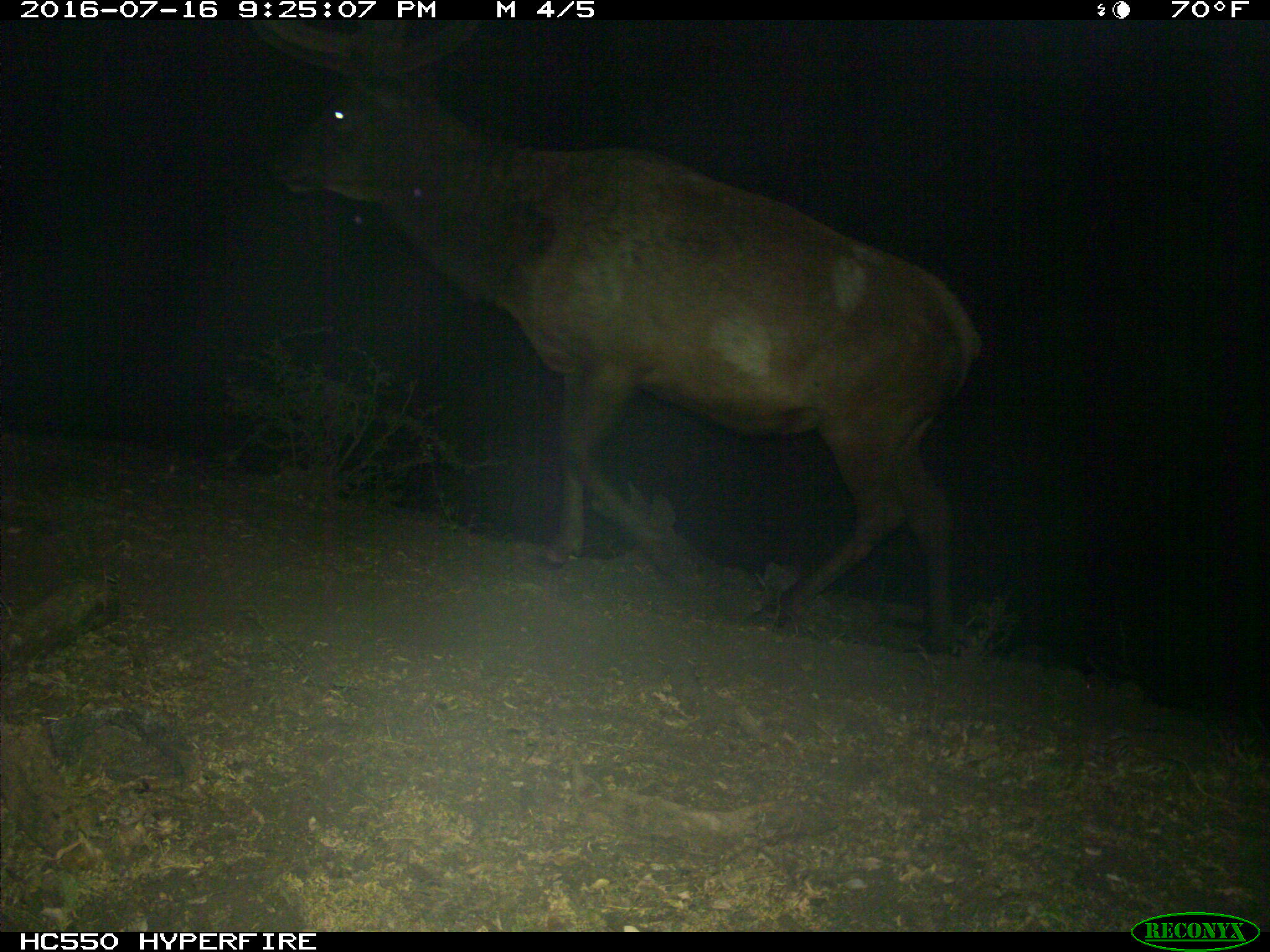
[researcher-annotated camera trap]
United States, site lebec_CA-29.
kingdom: Animalia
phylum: Chordata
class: Mammalia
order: Artiodactyla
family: Cervidae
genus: Cervus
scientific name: Cervus canadensis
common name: elk